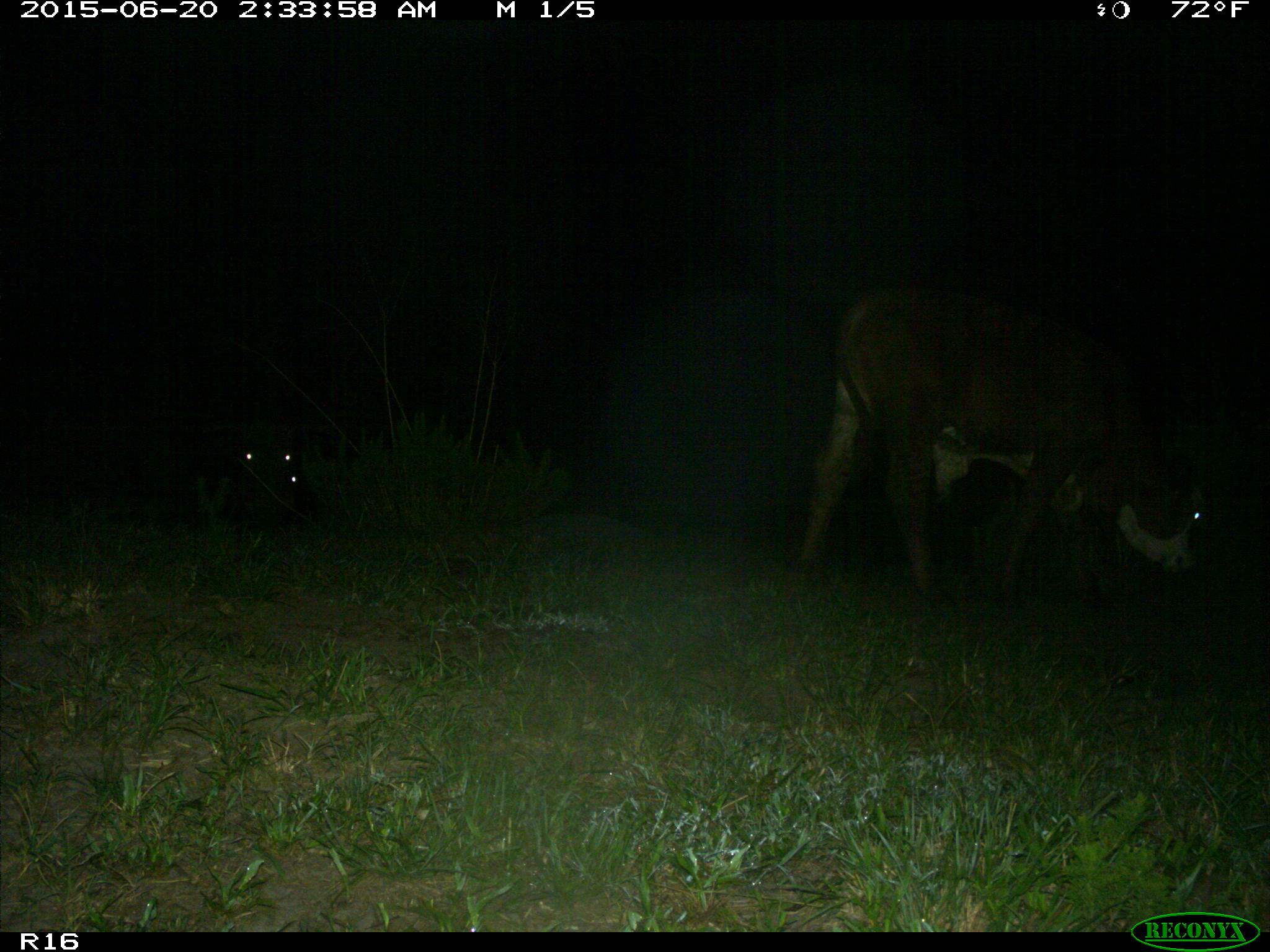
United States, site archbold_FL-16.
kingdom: Animalia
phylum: Chordata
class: Mammalia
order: Artiodactyla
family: Bovidae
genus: Bos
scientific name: Bos taurus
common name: domestic cow